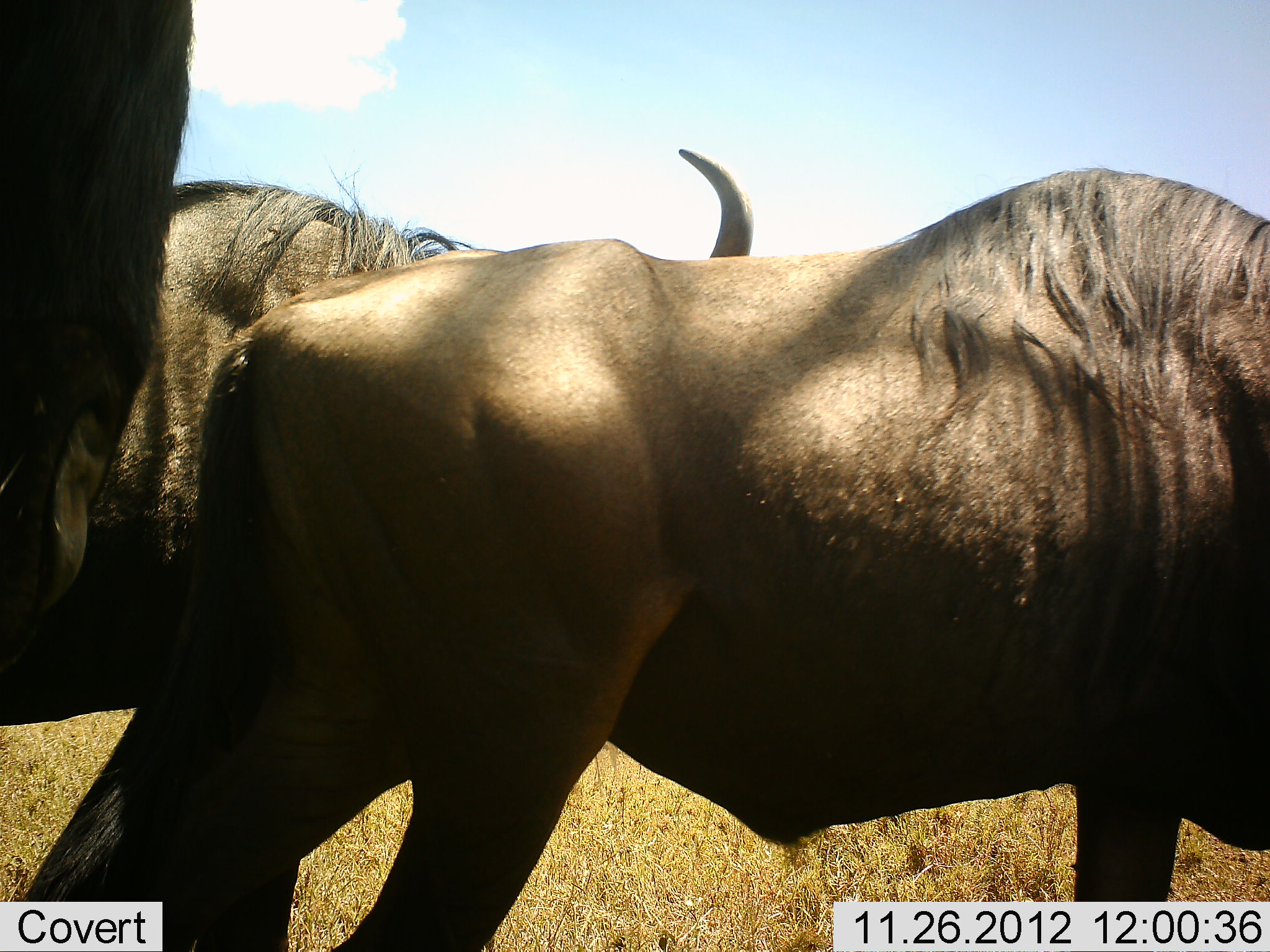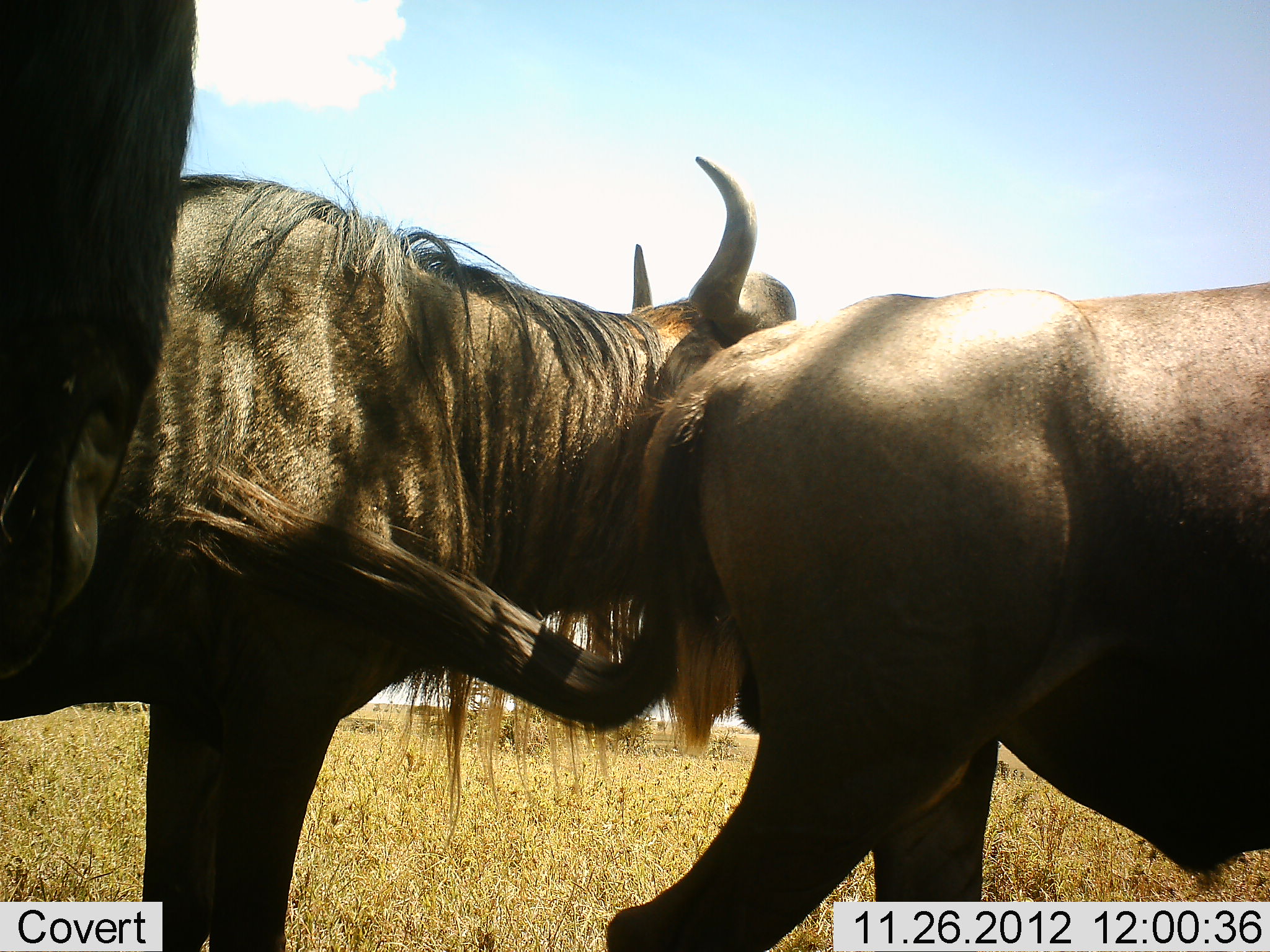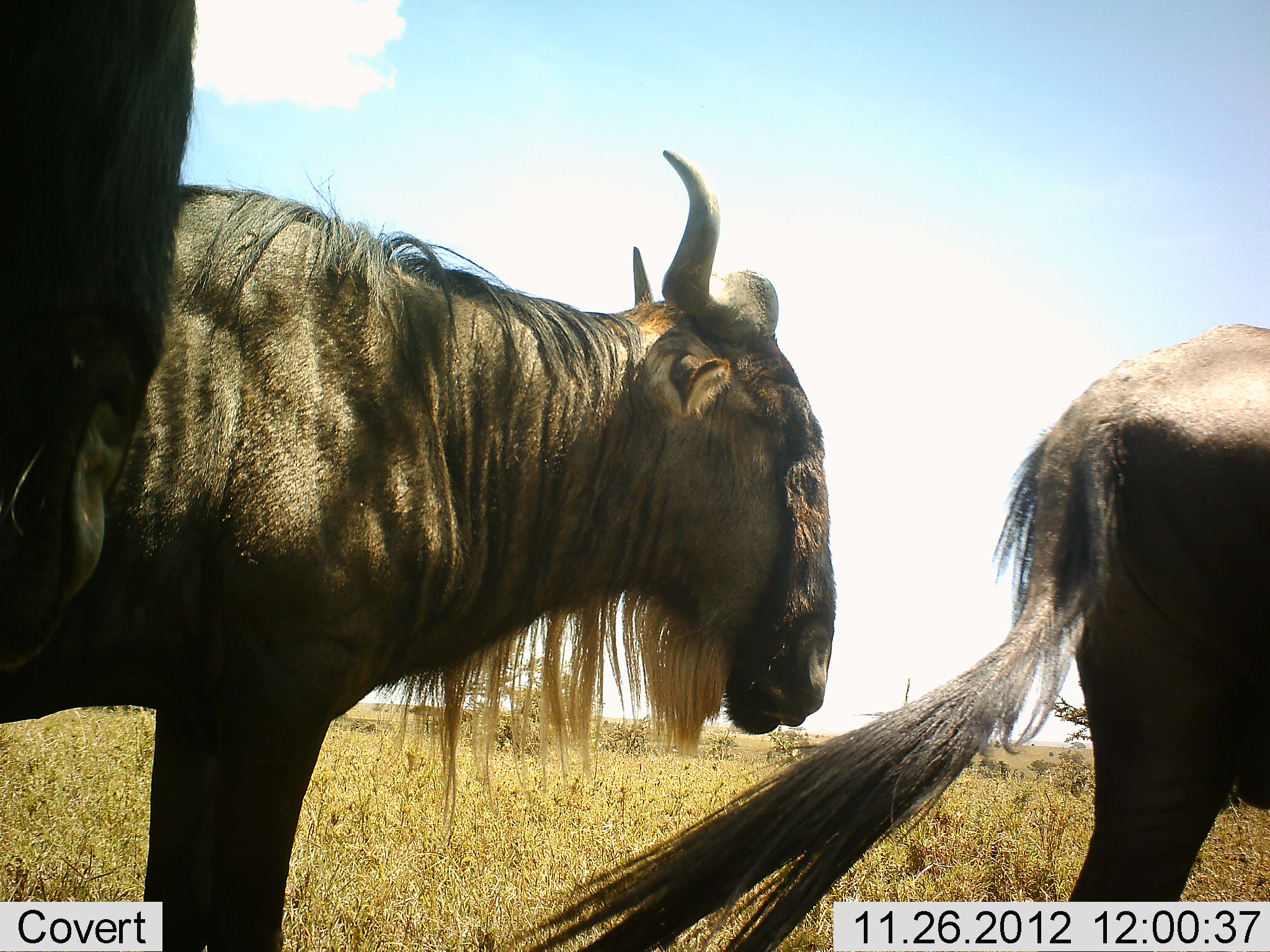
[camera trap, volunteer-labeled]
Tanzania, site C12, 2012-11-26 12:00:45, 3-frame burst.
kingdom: Animalia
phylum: Chordata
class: Mammalia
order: Artiodactyla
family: Bovidae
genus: Connochaetes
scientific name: Connochaetes taurinus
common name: blue wildebeest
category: wildebeest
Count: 3.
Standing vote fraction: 70%.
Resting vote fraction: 0%.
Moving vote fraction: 80%.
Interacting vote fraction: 10%.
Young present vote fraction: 0%.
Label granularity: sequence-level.